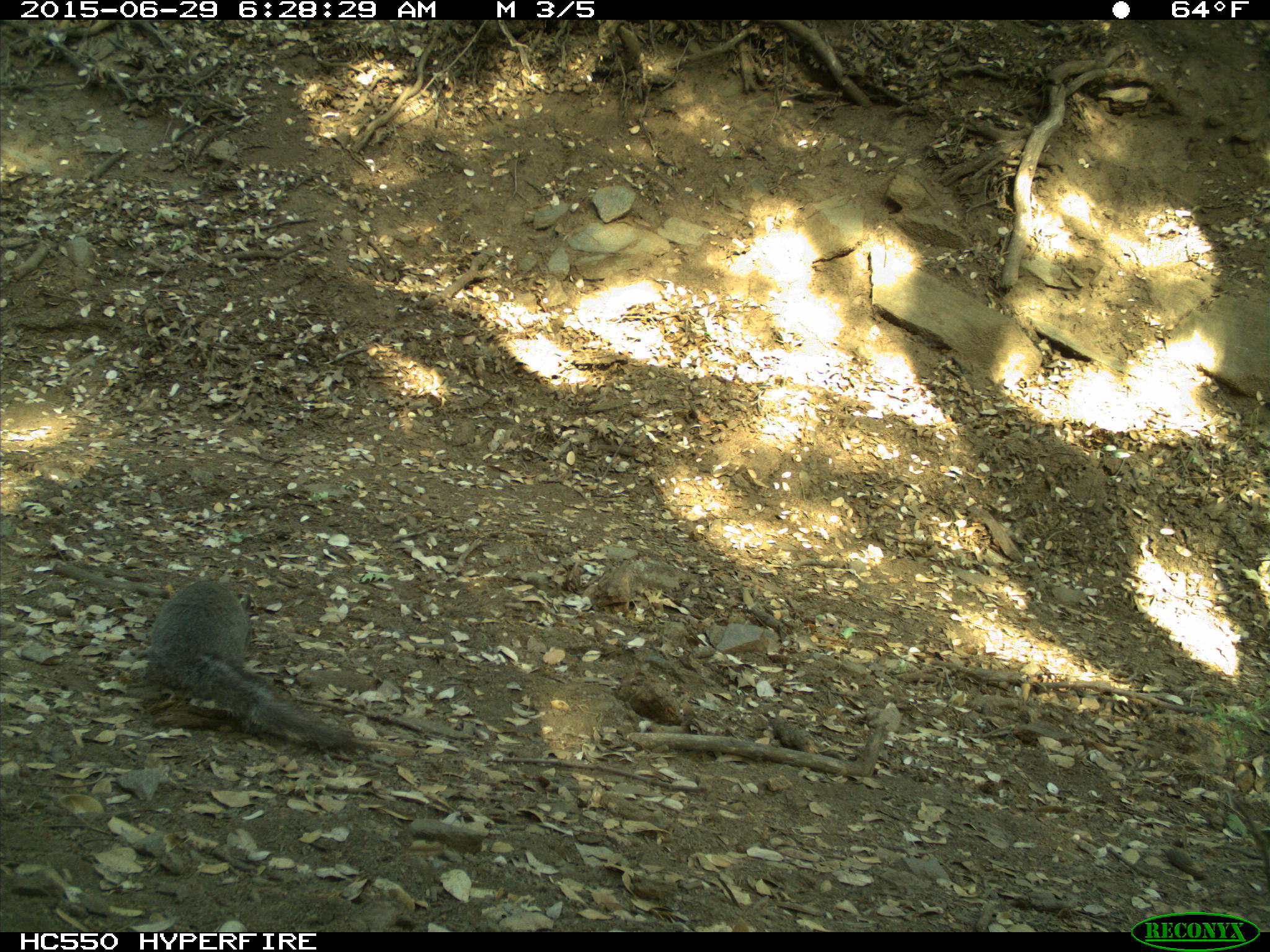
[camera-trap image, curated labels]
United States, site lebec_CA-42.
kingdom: Animalia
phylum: Chordata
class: Mammalia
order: Rodentia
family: Sciuridae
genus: Sciurus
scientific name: Sciurus carolinensis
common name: eastern gray squirrel